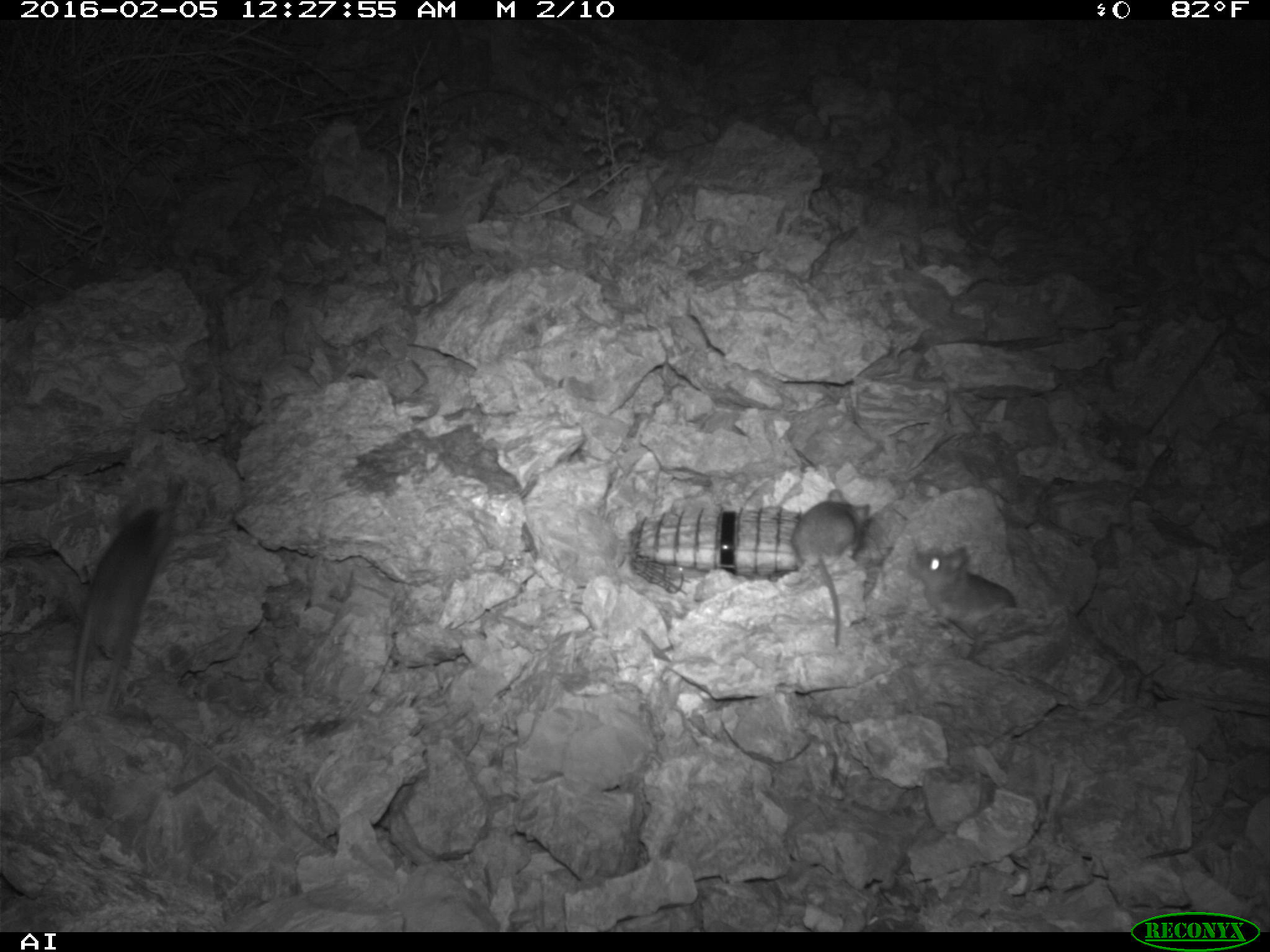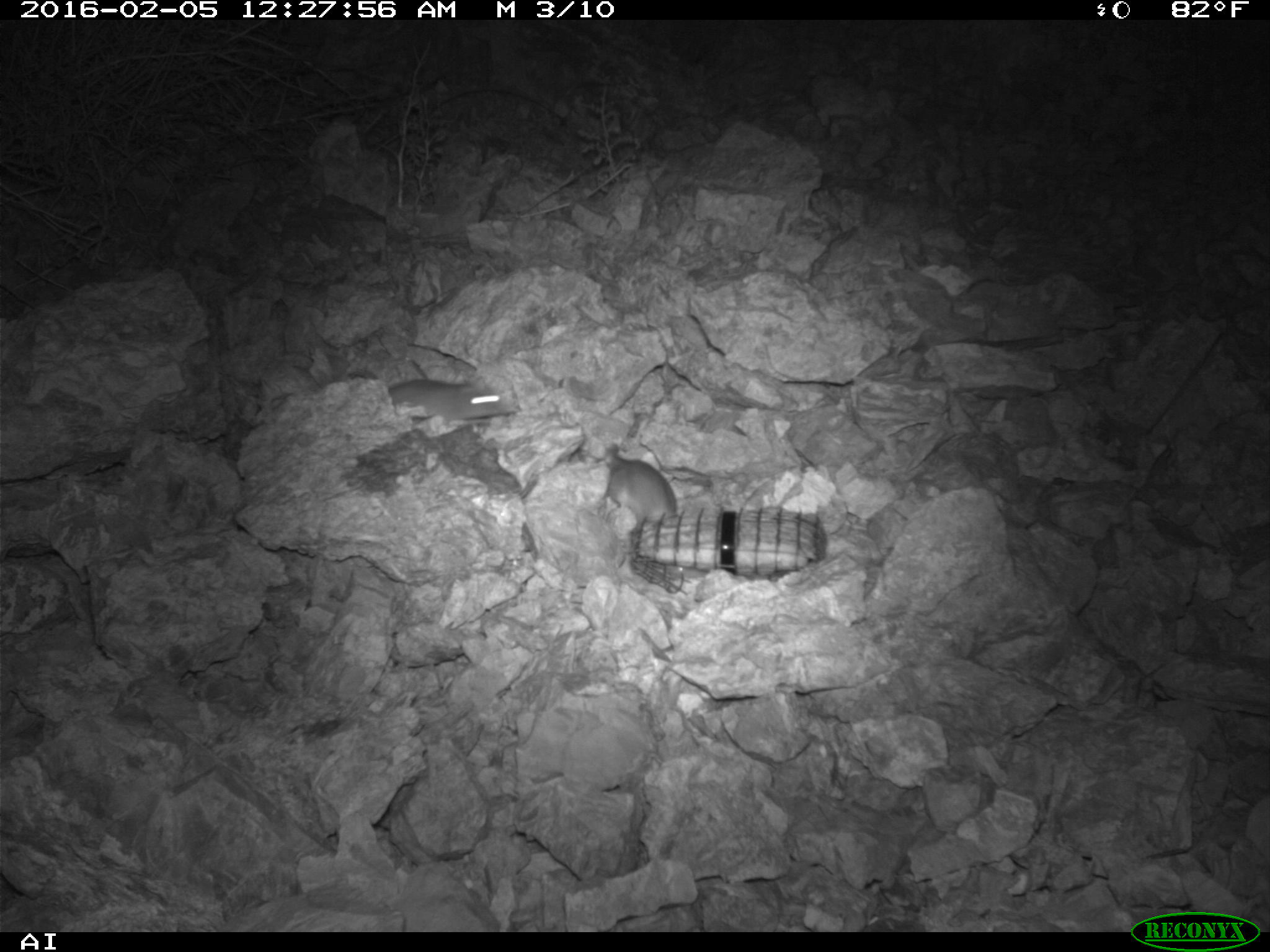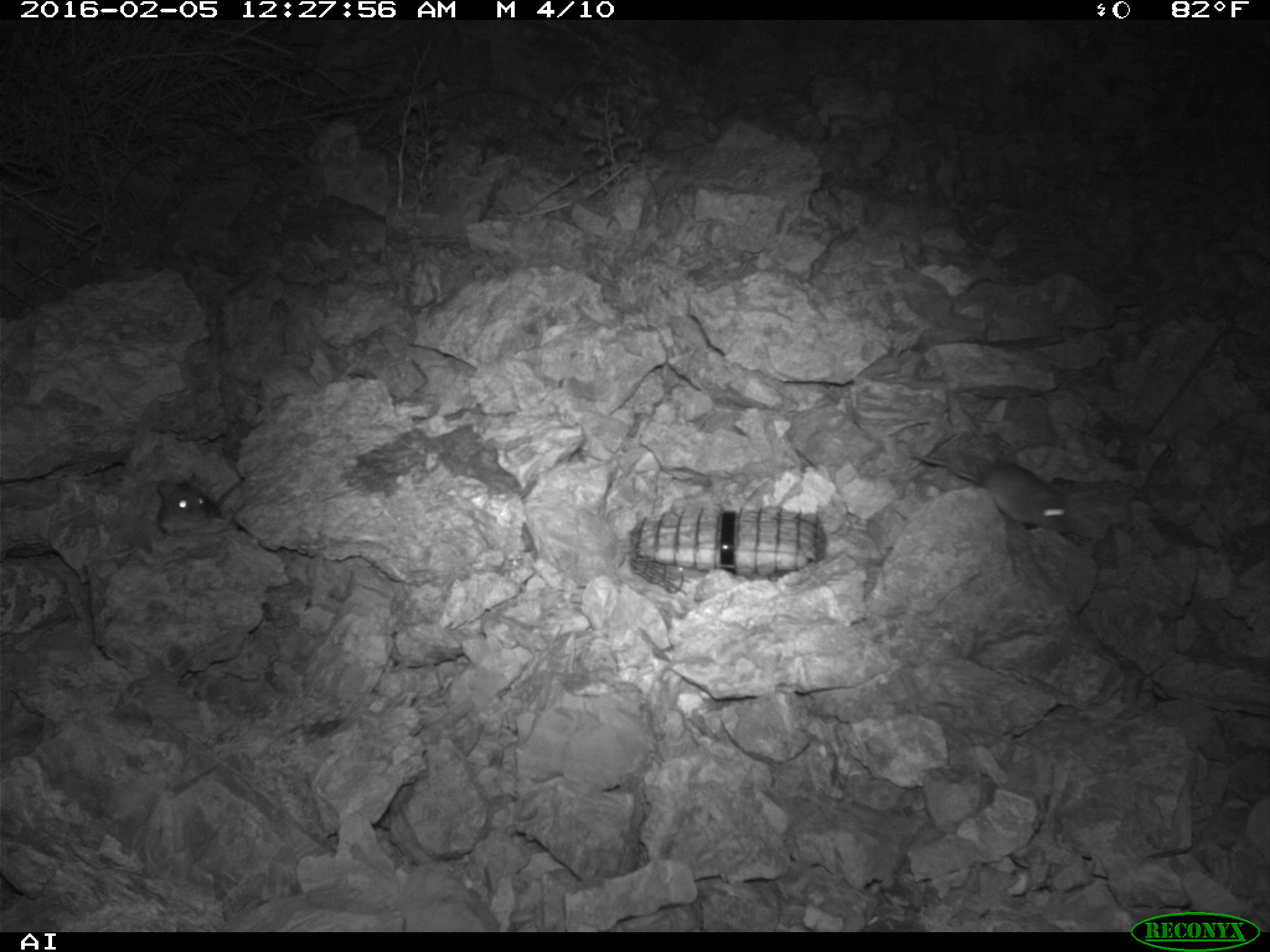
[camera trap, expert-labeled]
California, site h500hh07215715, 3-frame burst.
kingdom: Animalia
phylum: Chordata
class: Mammalia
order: Rodentia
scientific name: Rodentia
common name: rodent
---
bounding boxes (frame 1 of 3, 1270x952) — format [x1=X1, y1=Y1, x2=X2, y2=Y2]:
rodent: [x1=72, y1=506, x2=171, y2=715]; [x1=792, y1=488, x2=869, y2=646]; [x1=909, y1=547, x2=1016, y2=637]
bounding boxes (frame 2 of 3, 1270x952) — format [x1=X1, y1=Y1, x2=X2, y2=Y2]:
rodent: [x1=601, y1=445, x2=677, y2=526]; [x1=388, y1=377, x2=522, y2=416]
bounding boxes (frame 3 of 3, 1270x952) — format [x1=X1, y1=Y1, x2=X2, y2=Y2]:
rodent: [x1=908, y1=450, x2=1072, y2=532]; [x1=158, y1=477, x2=242, y2=533]